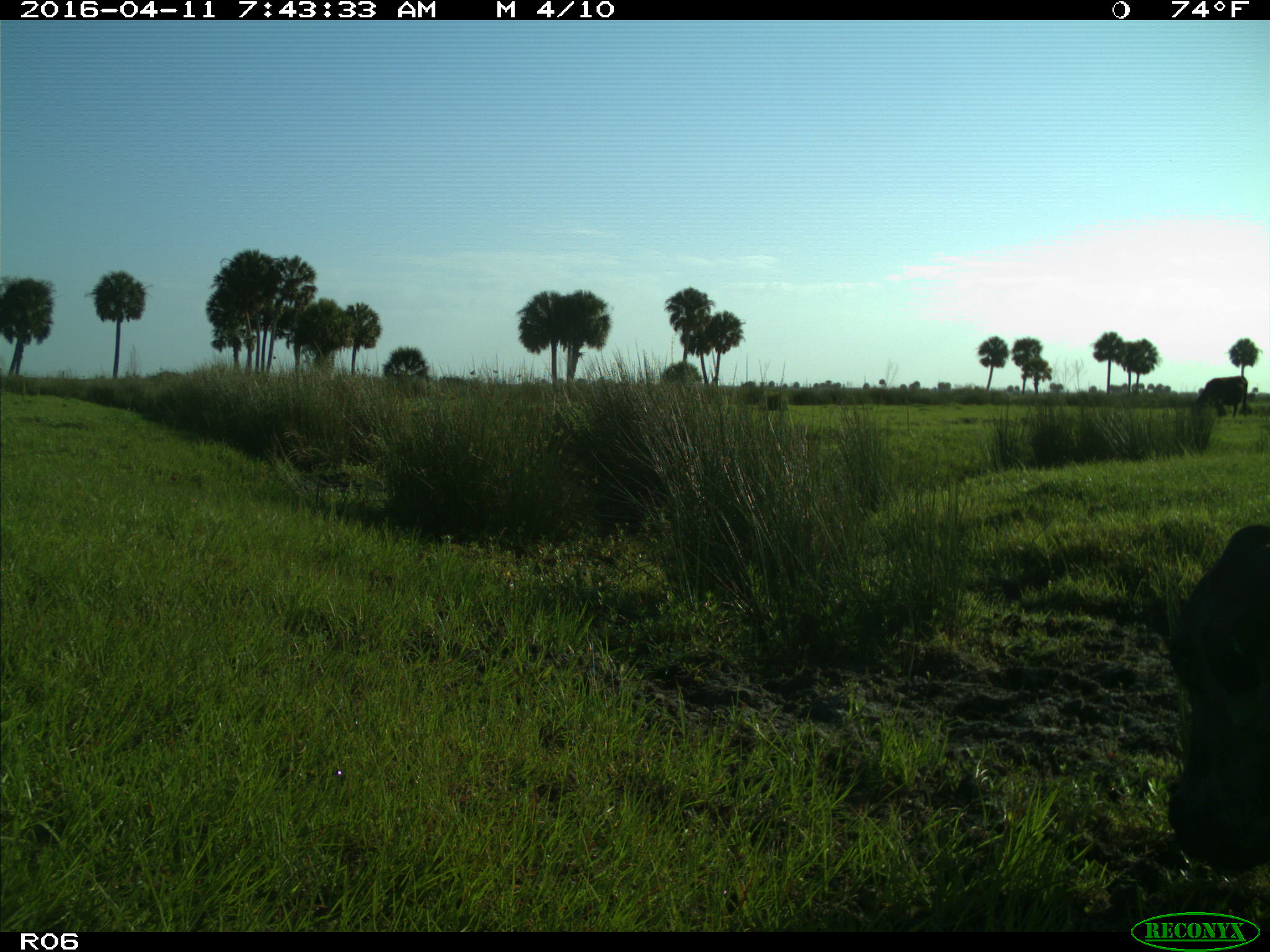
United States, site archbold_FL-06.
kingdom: Animalia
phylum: Chordata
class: Mammalia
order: Artiodactyla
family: Bovidae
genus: Bos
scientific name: Bos taurus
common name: domestic cow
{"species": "Bos taurus (domestic cow)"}